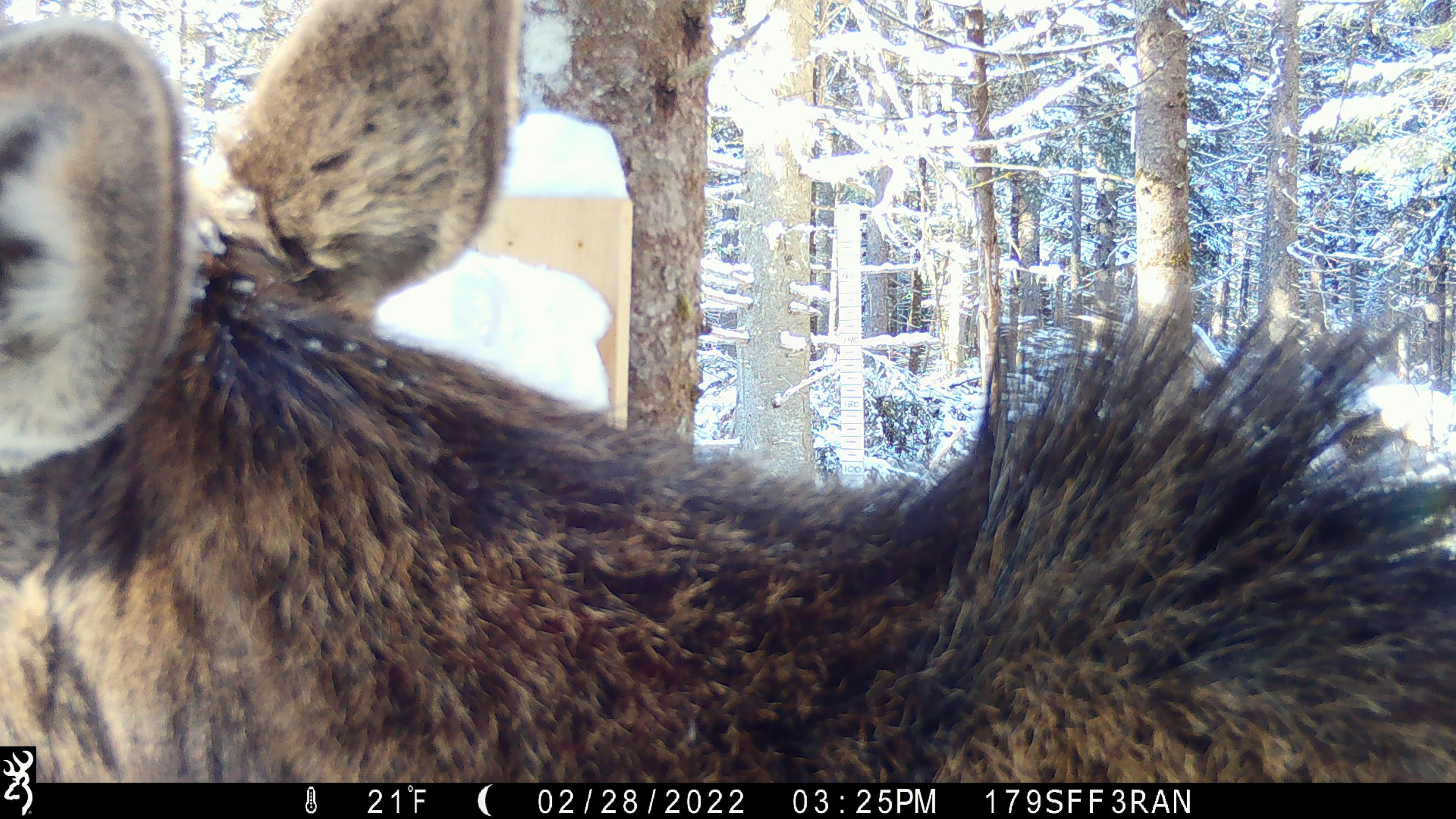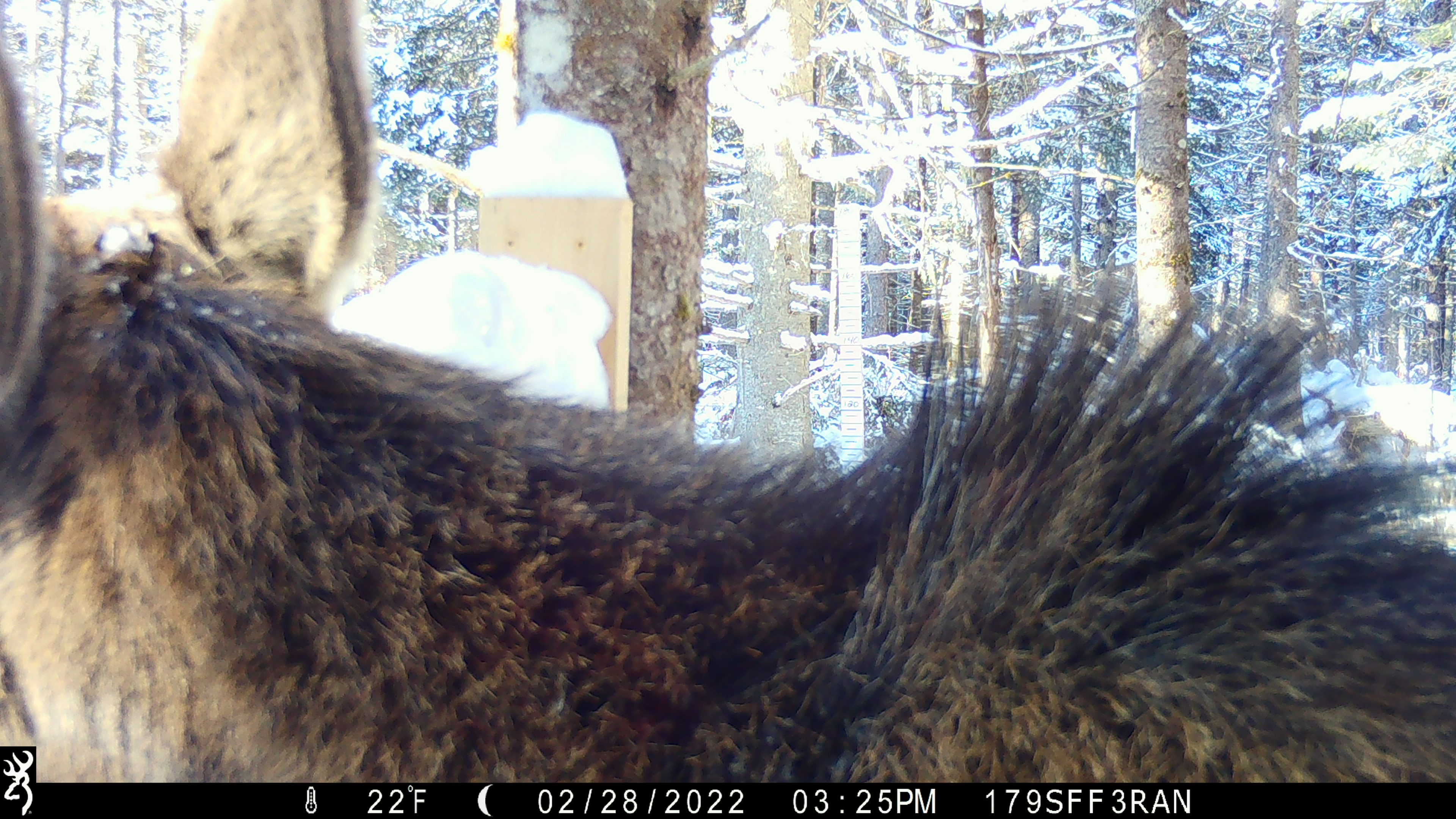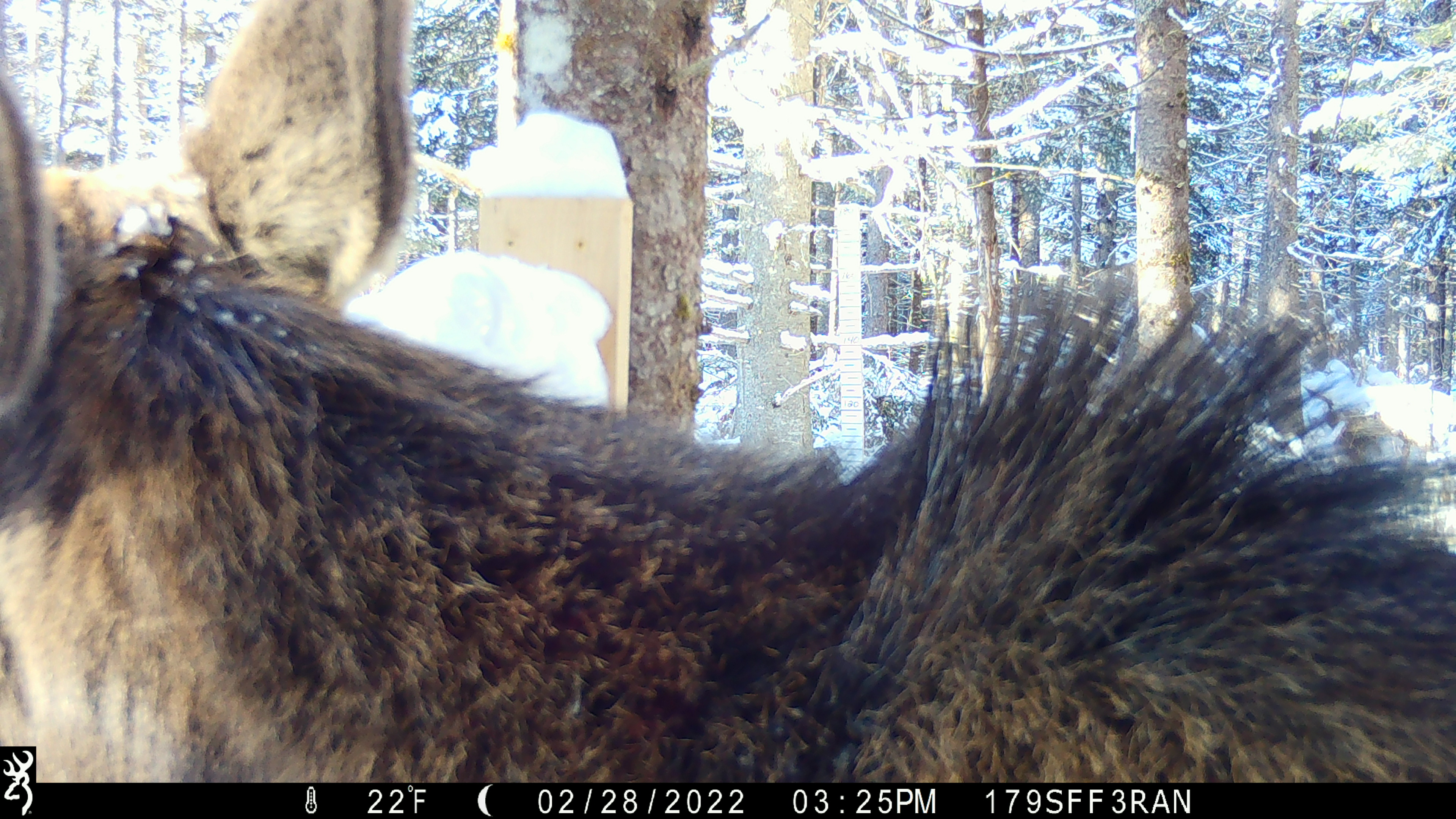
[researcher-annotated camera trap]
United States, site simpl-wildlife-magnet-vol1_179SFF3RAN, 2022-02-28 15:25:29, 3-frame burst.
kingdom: Animalia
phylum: Chordata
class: Mammalia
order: Artiodactyla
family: Cervidae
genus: Alces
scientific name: Alces alces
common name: moose